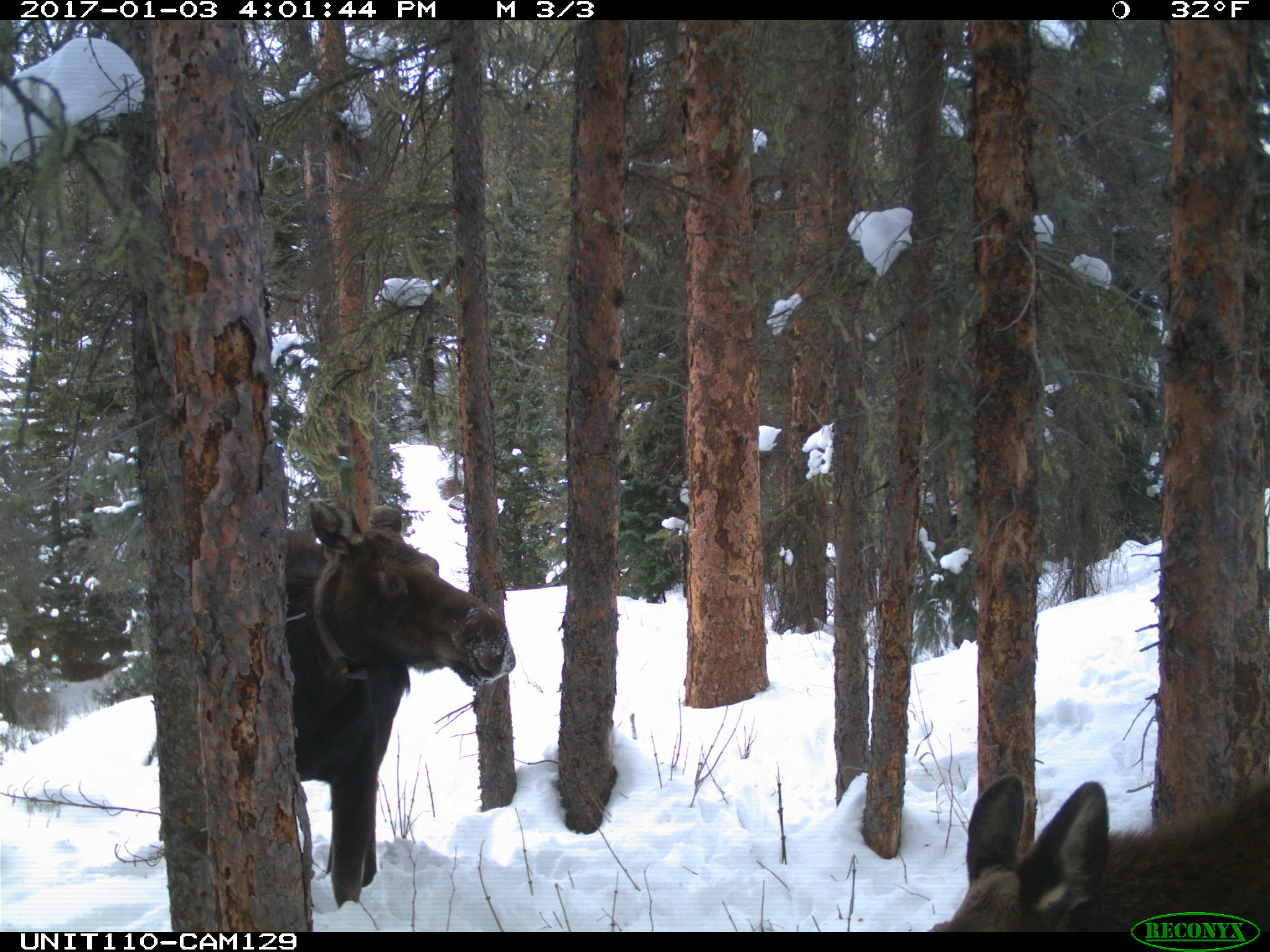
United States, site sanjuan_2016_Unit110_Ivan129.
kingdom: Animalia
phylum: Chordata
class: Mammalia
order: Artiodactyla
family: Cervidae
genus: Alces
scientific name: Alces alces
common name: moose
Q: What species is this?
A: Alces alces (moose).